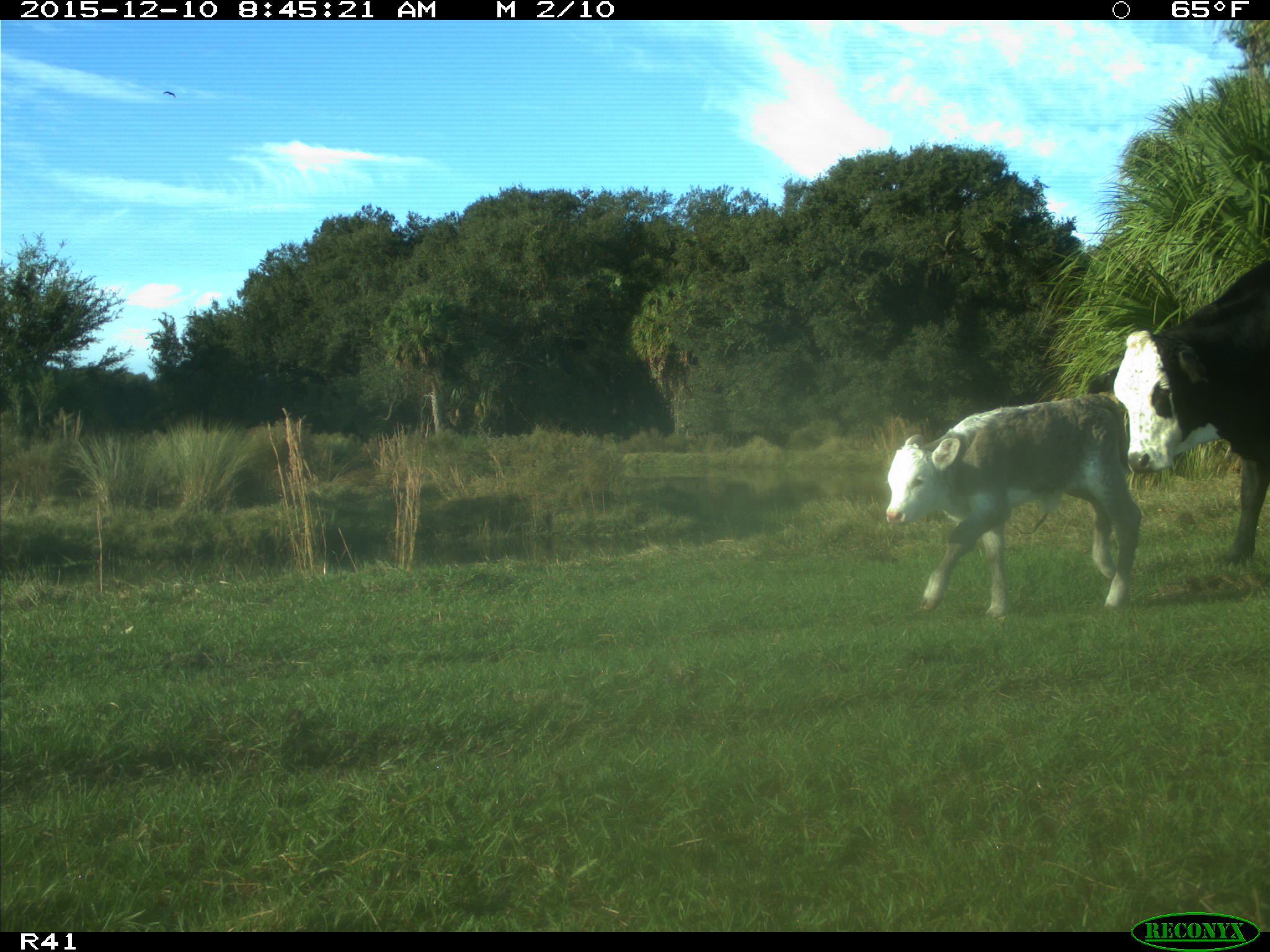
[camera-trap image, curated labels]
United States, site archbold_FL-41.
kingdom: Animalia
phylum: Chordata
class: Mammalia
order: Artiodactyla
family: Bovidae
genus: Bos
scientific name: Bos taurus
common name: domestic cow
Bos taurus (domestic cow).